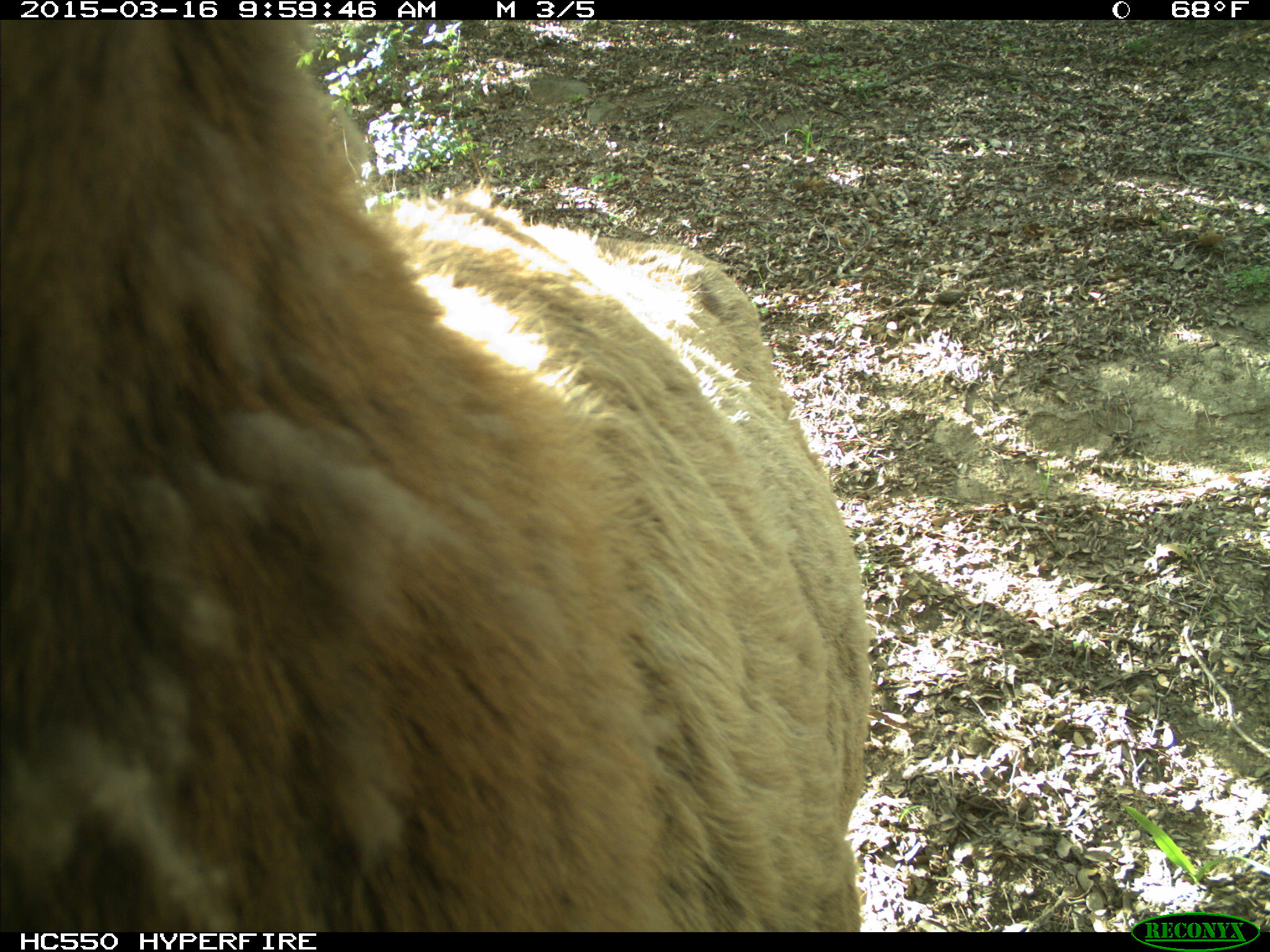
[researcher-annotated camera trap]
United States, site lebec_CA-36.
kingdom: Animalia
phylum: Chordata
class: Mammalia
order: Artiodactyla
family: Cervidae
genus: Cervus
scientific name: Cervus canadensis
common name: elk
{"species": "Cervus canadensis (elk)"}